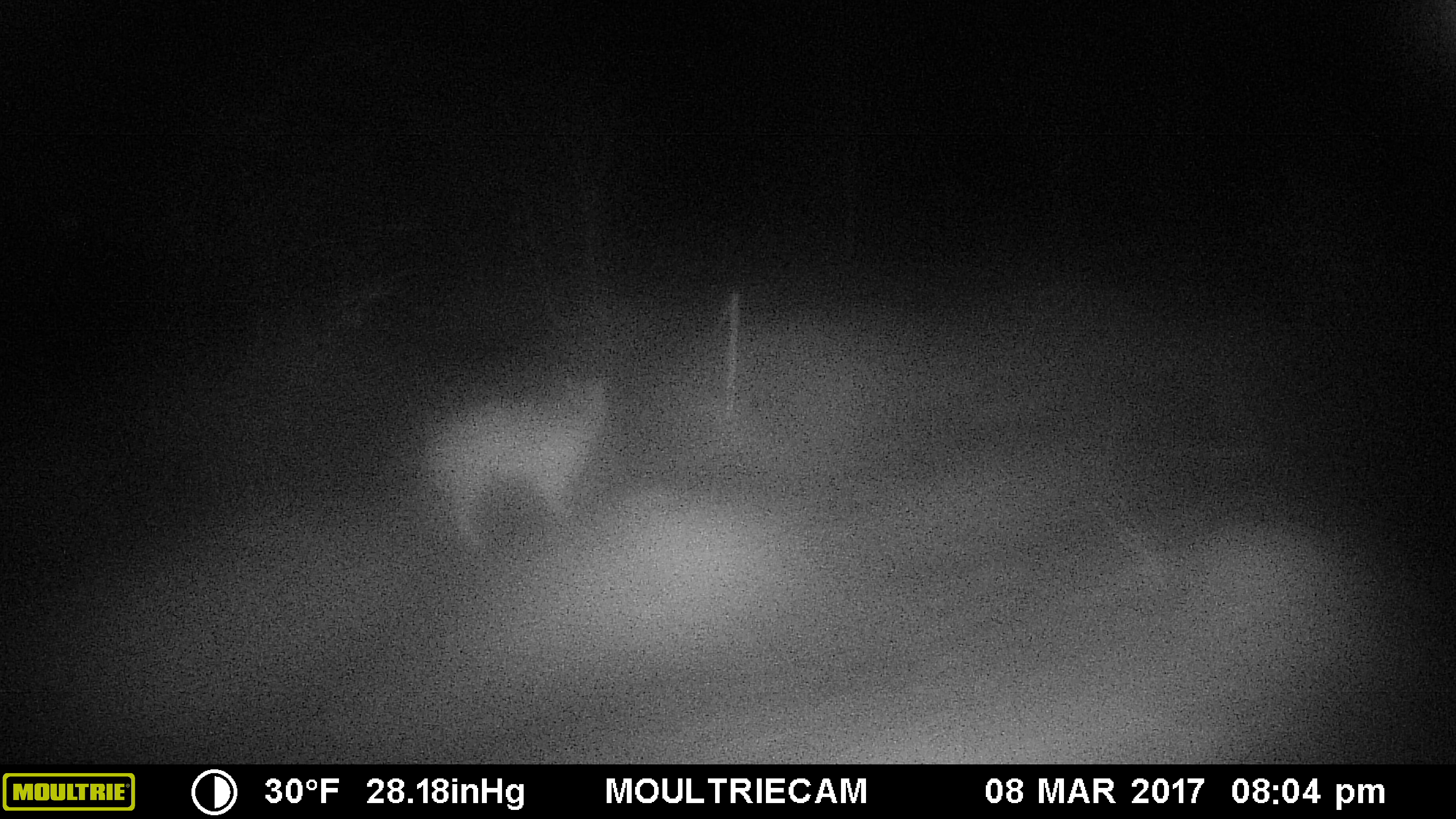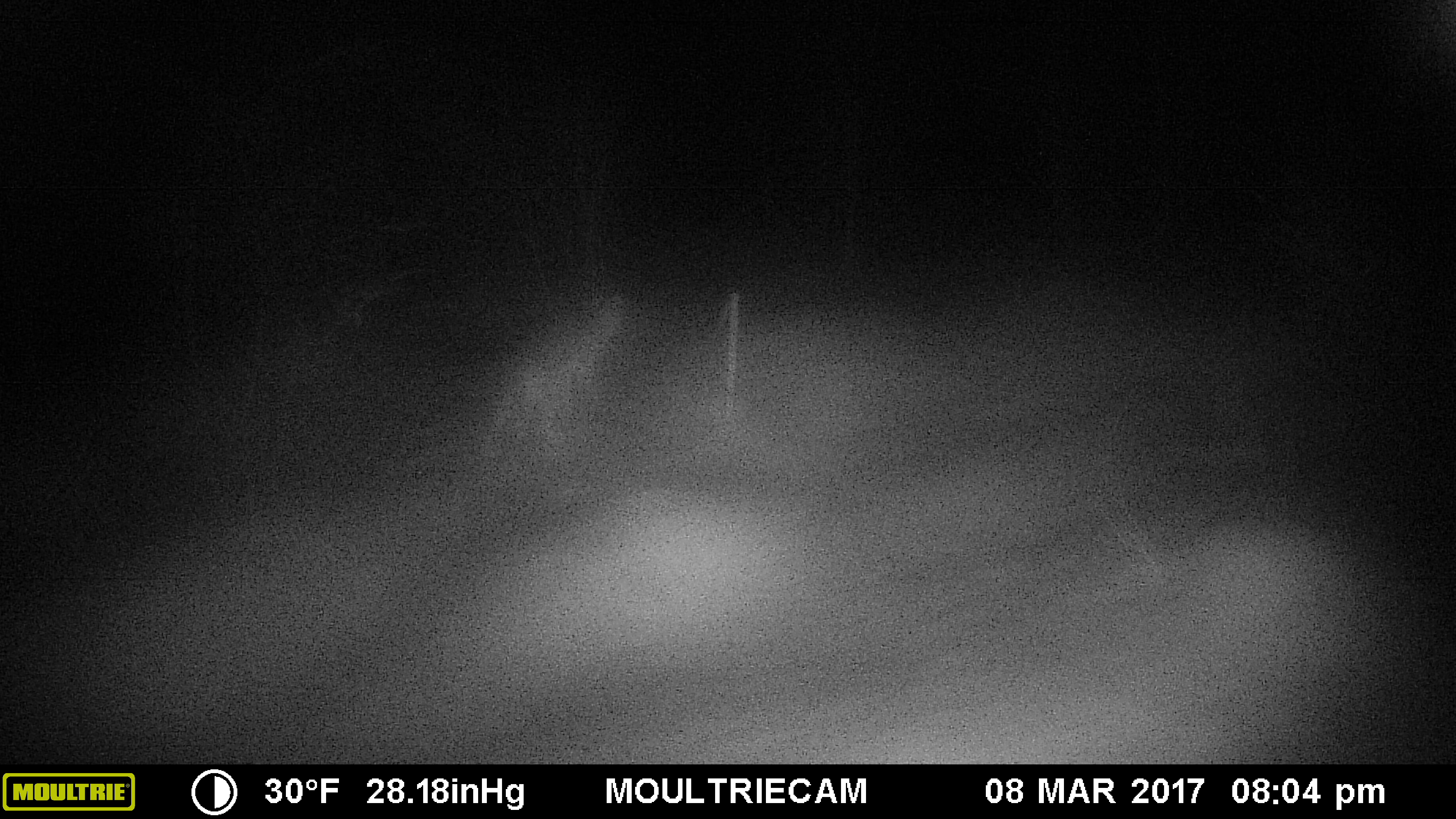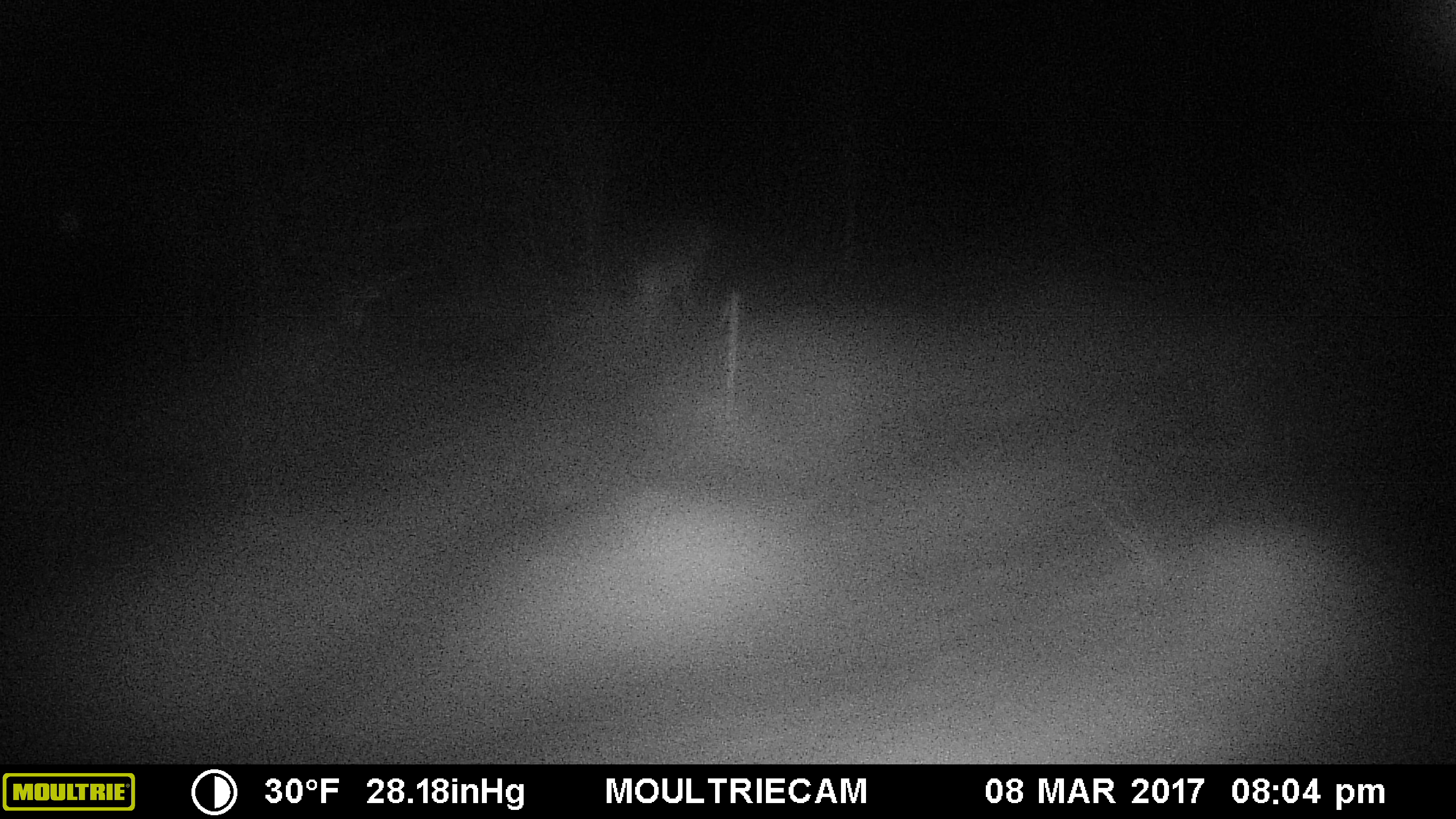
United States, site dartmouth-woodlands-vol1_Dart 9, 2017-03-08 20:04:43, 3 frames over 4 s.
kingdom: Animalia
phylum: Chordata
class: Mammalia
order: Carnivora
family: Canidae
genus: Canis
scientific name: Canis latrans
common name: coyote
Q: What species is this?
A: Coyote (Canis latrans).